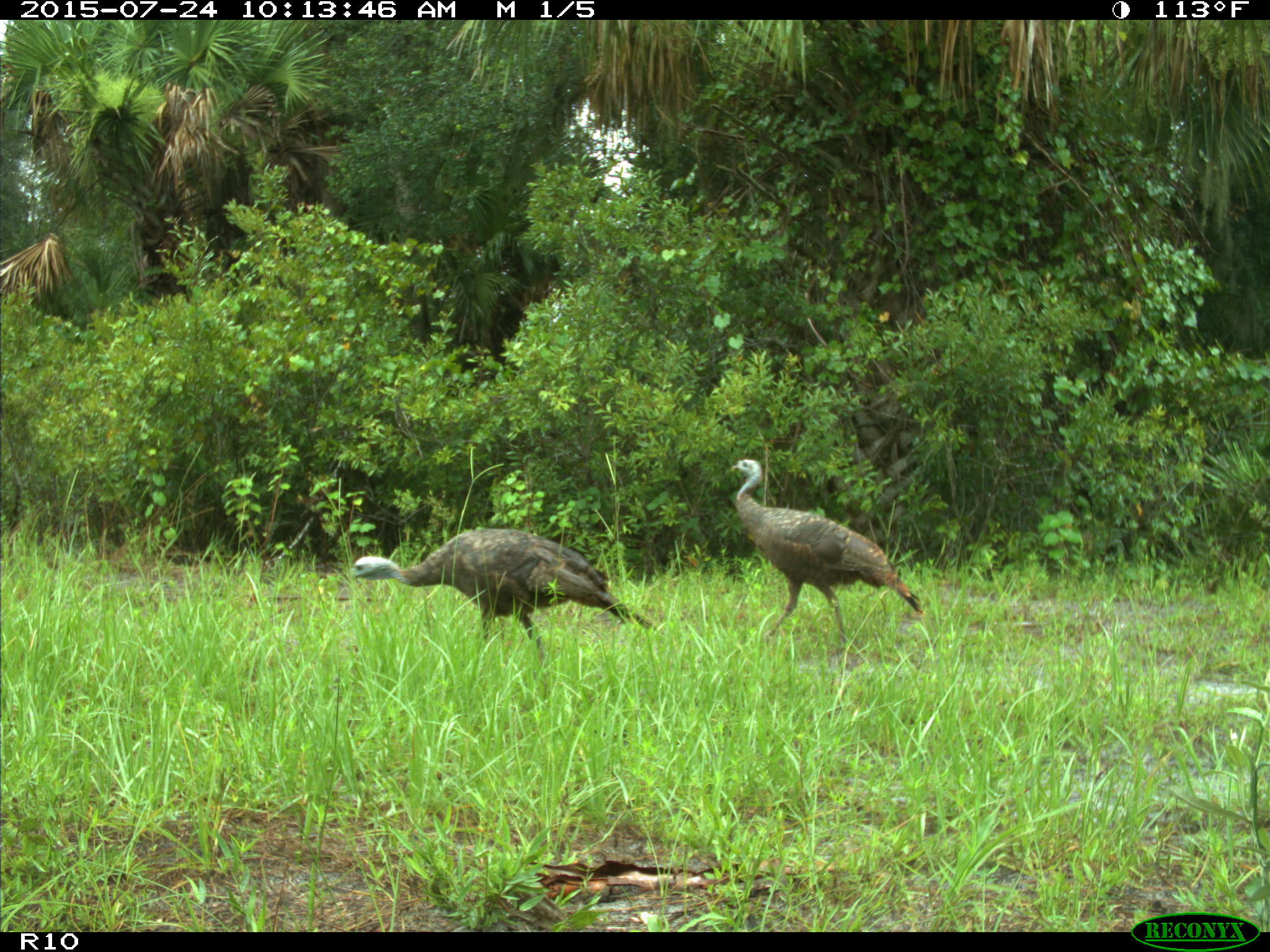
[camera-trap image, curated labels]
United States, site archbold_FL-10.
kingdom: Animalia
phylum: Chordata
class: Aves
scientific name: Aves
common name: birds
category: unidentified bird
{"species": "unidentified bird (birds) (Aves)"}